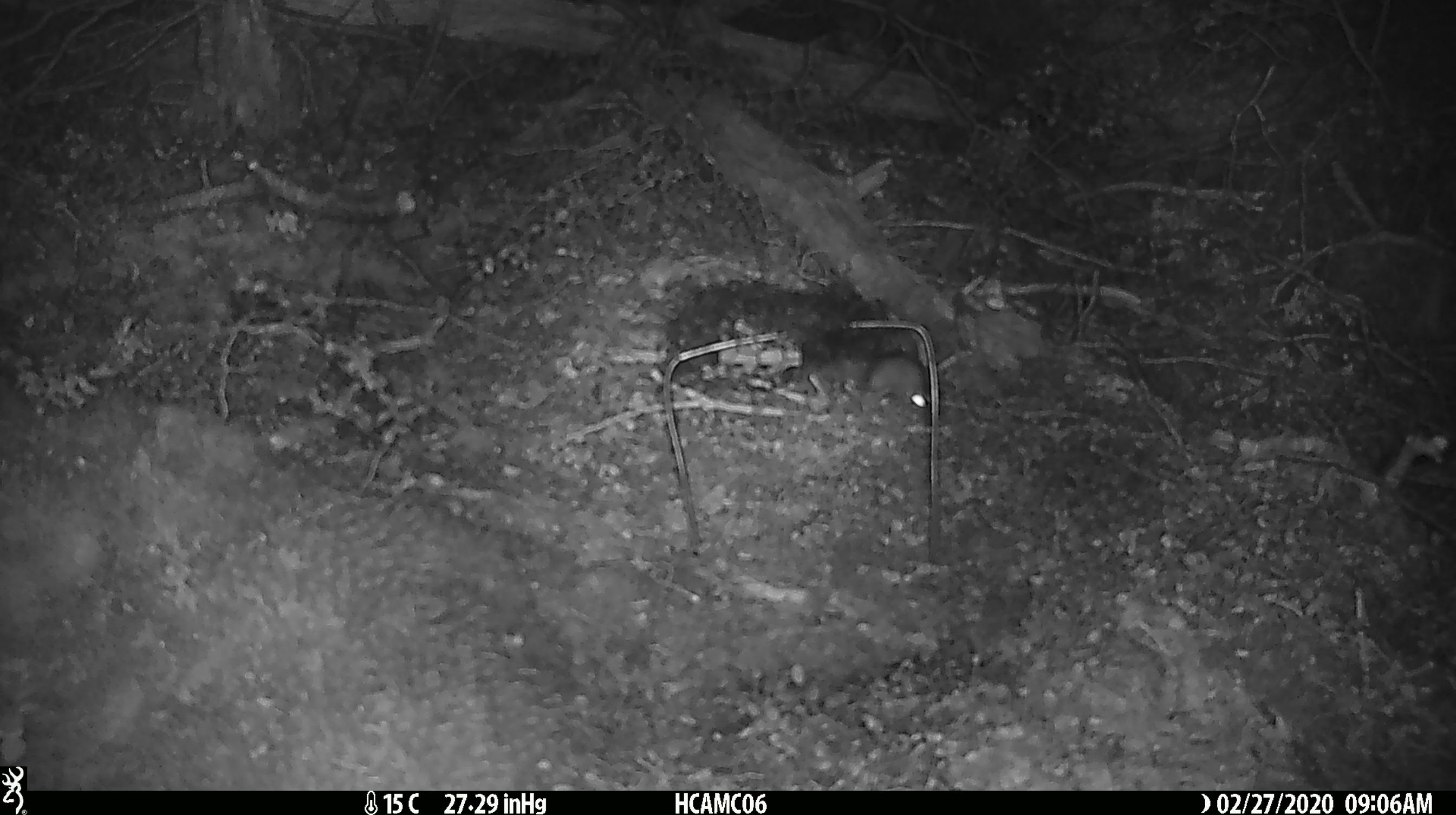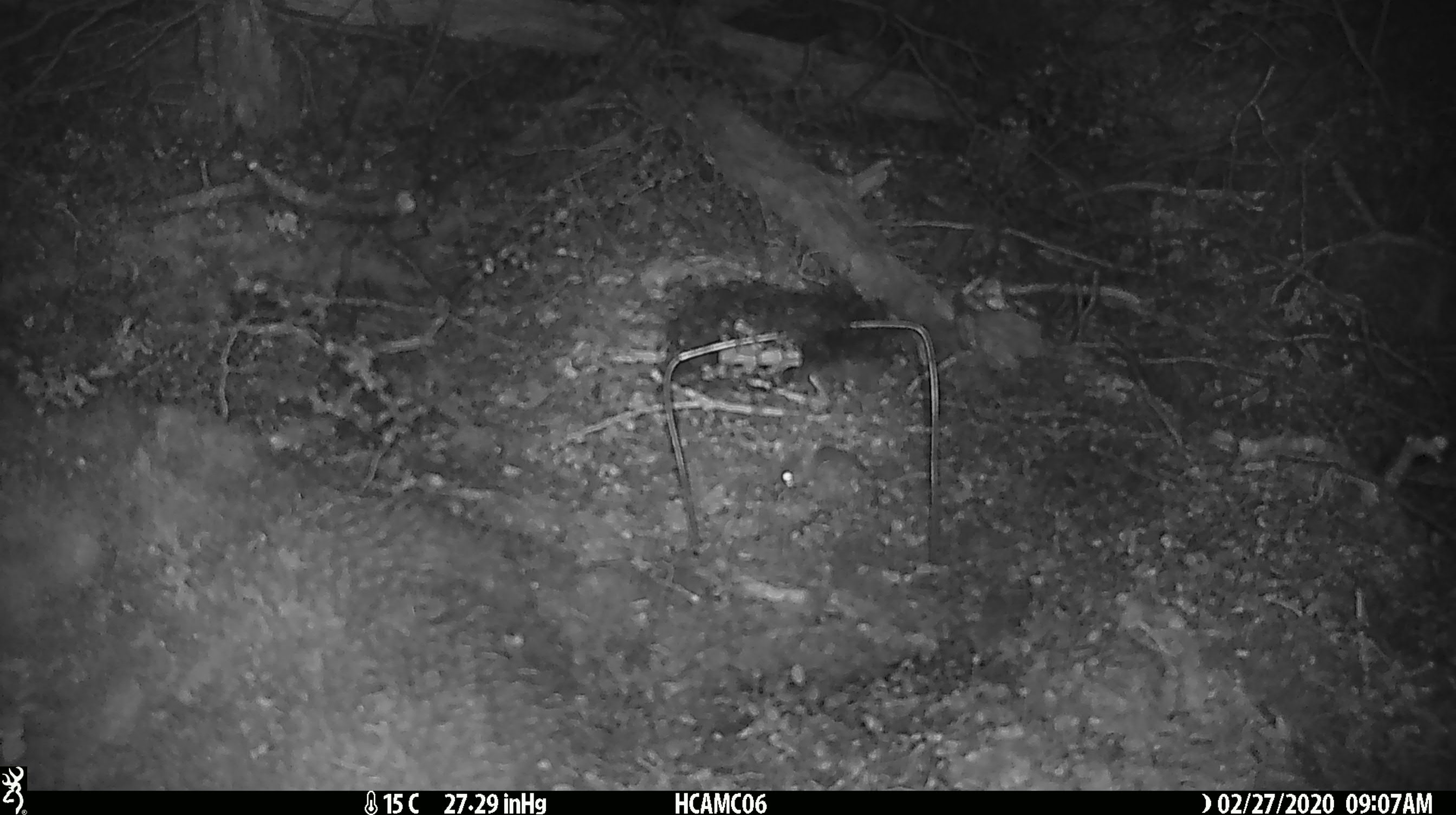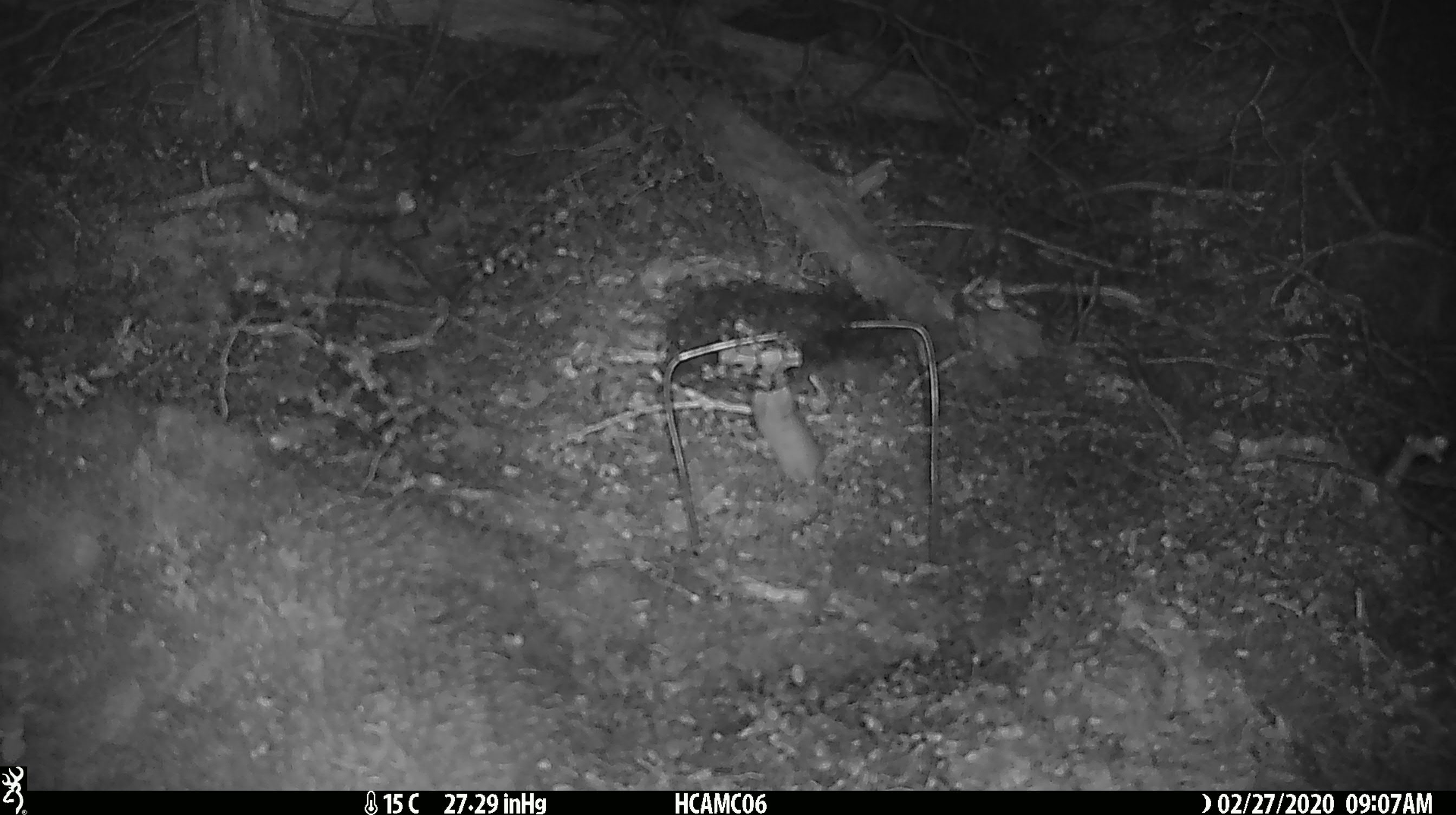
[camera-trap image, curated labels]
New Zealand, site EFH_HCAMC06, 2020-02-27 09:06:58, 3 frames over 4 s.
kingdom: Animalia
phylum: Chordata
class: Mammalia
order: Rodentia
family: Muridae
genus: Mus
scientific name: Mus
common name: mouse